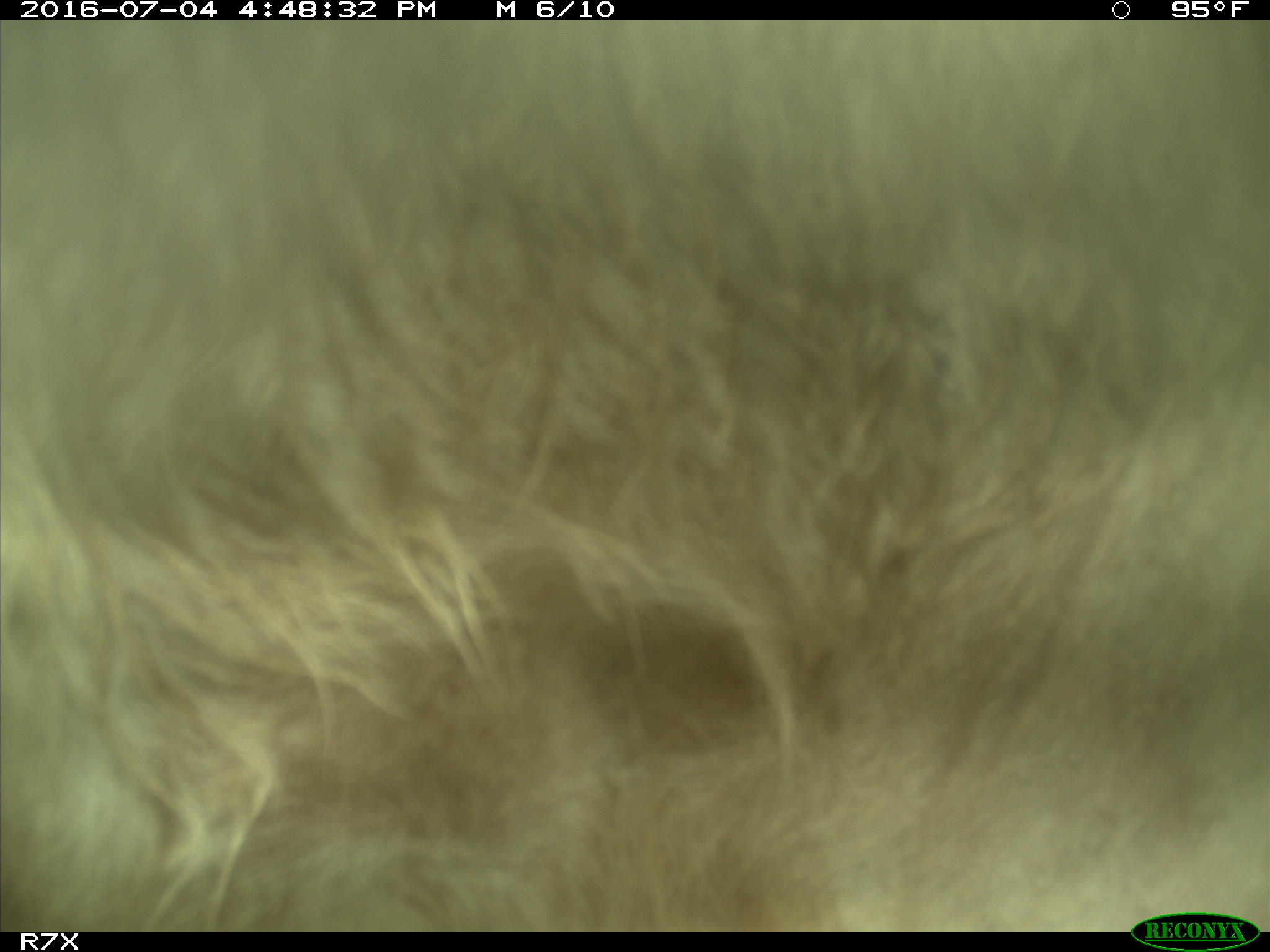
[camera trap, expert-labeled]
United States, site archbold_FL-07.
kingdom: Animalia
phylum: Chordata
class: Mammalia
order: Artiodactyla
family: Bovidae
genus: Bos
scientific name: Bos taurus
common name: domestic cow